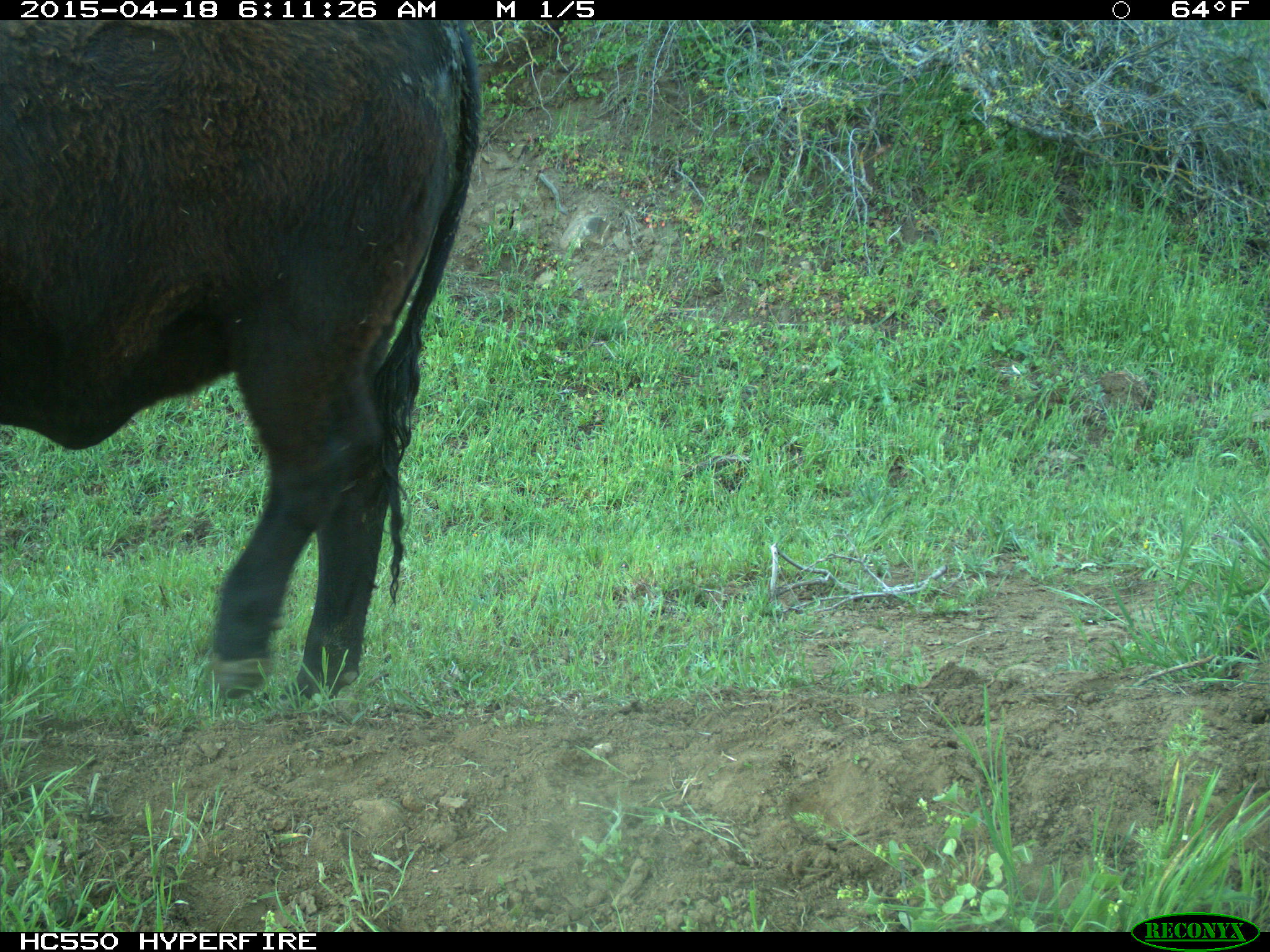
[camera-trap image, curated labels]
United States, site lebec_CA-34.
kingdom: Animalia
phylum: Chordata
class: Mammalia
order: Artiodactyla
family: Bovidae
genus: Bos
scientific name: Bos taurus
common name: domestic cow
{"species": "Bos taurus (domestic cow)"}